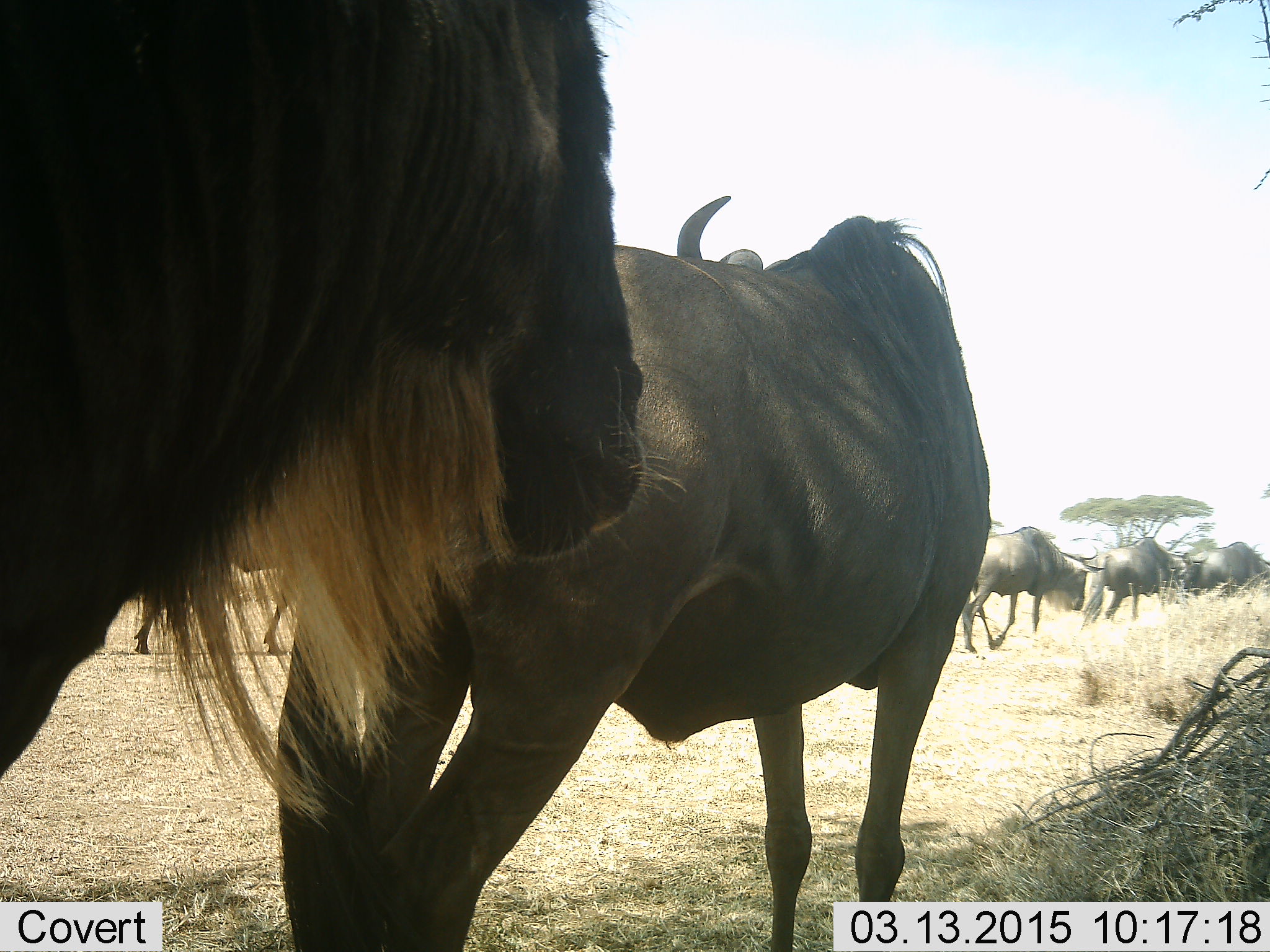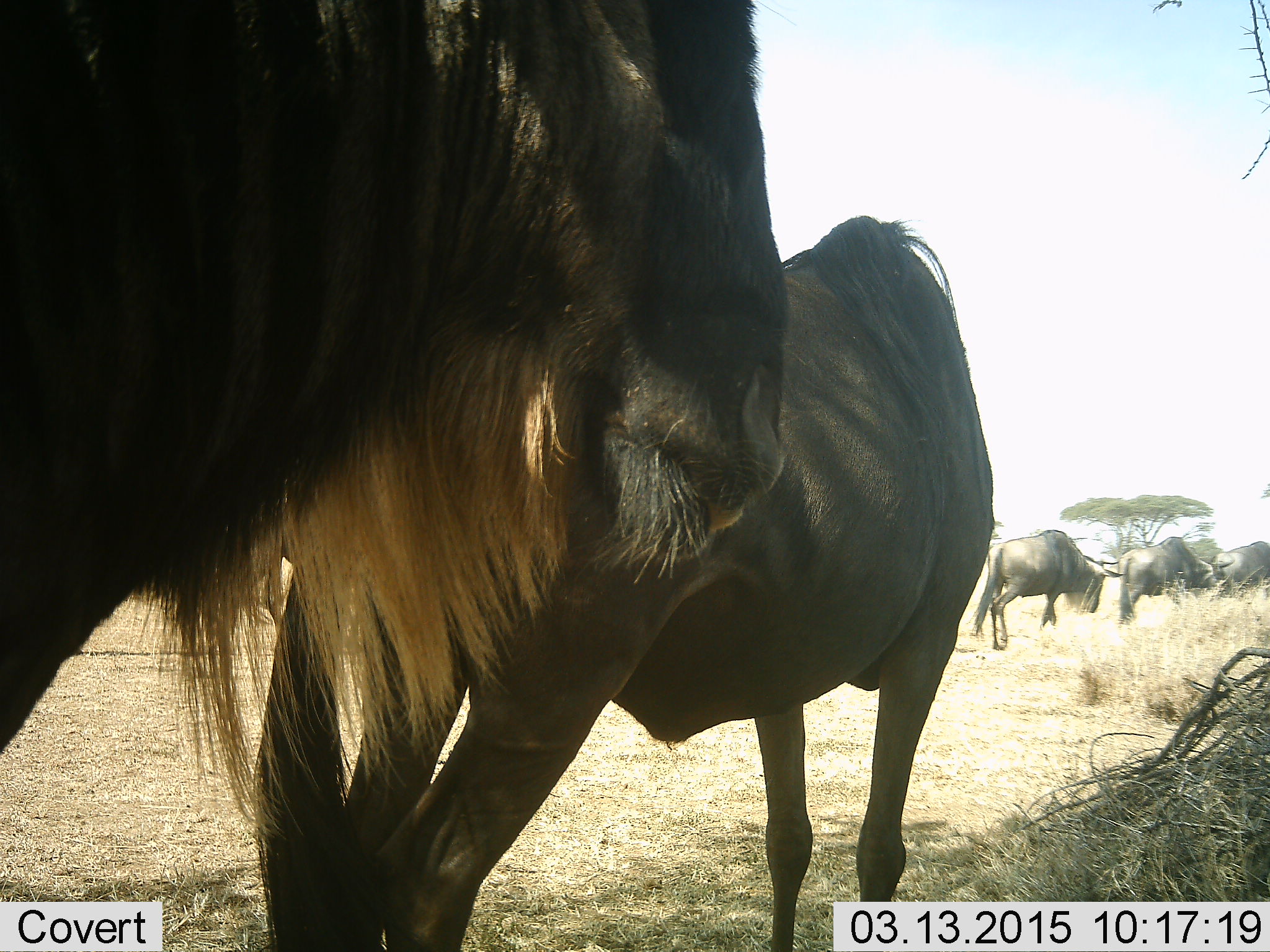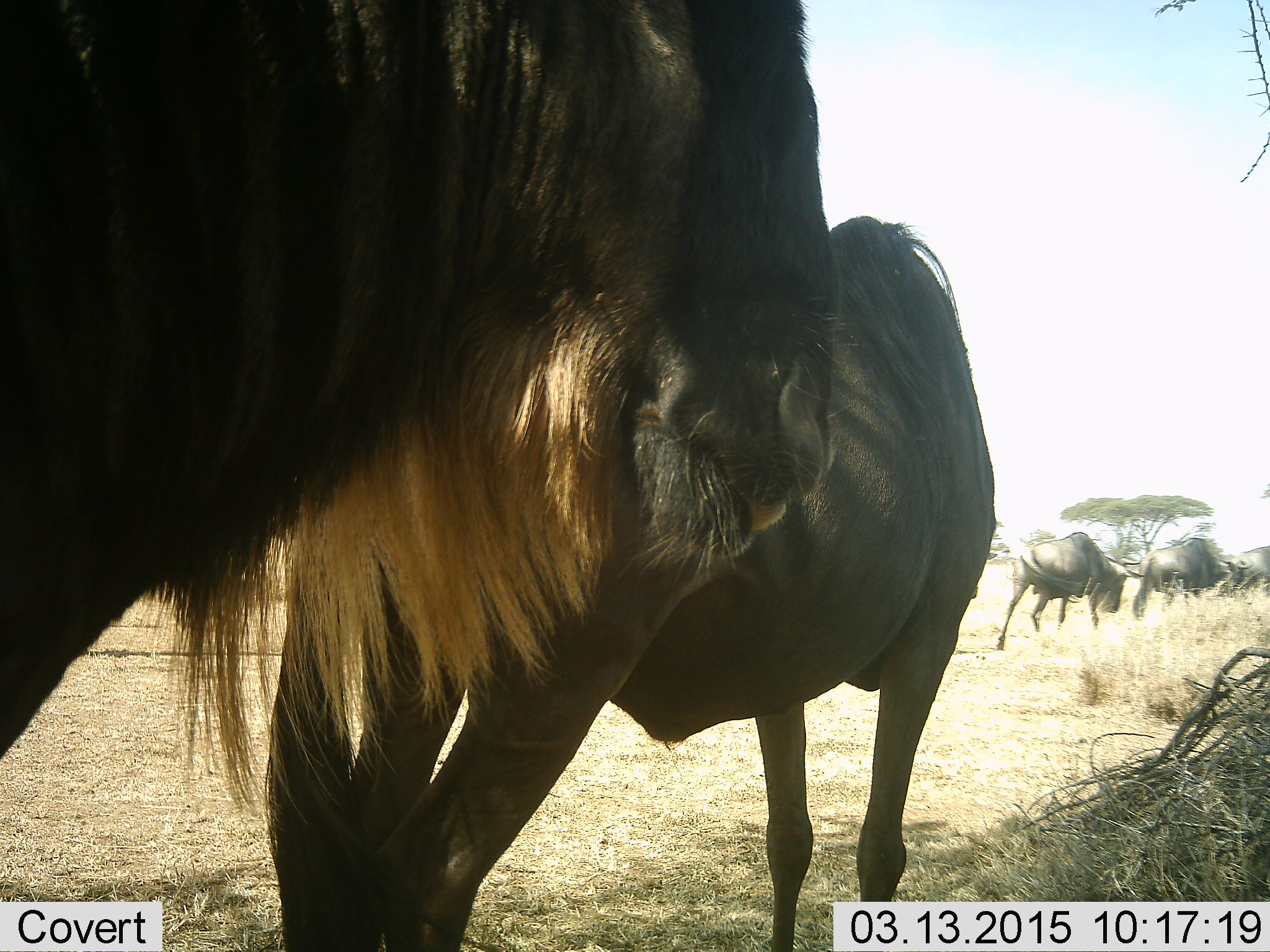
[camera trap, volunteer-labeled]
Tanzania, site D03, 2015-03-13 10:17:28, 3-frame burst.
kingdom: Animalia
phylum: Chordata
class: Mammalia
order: Artiodactyla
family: Bovidae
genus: Connochaetes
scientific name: Connochaetes taurinus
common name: blue wildebeest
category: wildebeest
Wildebeest (blue wildebeest) (Connochaetes taurinus), count 7. Behavior (volunteer vote fractions): standing 70%, resting 0%, moving 100%, interacting 0%. Young present (vote fraction): 0%. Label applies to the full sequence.